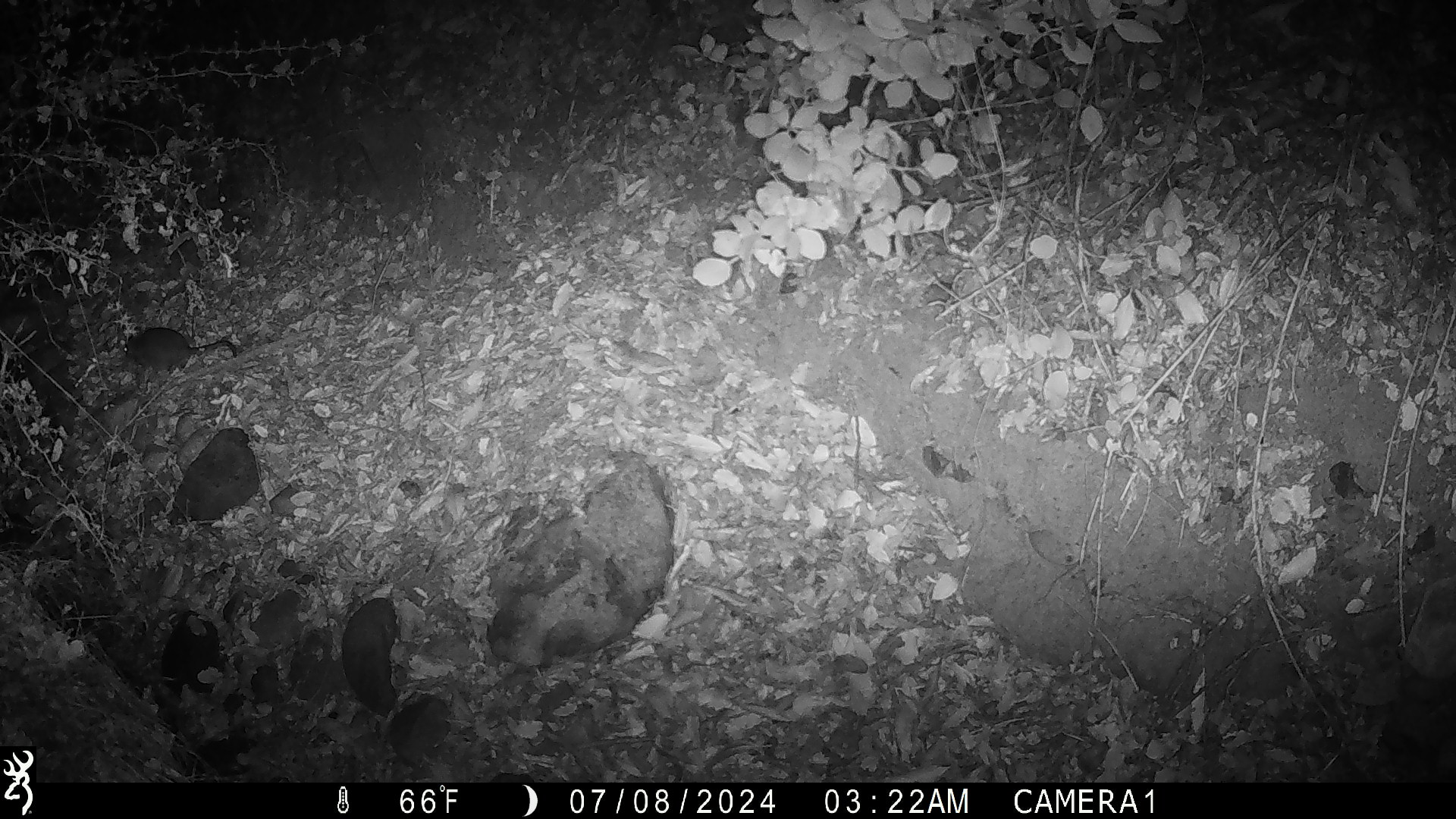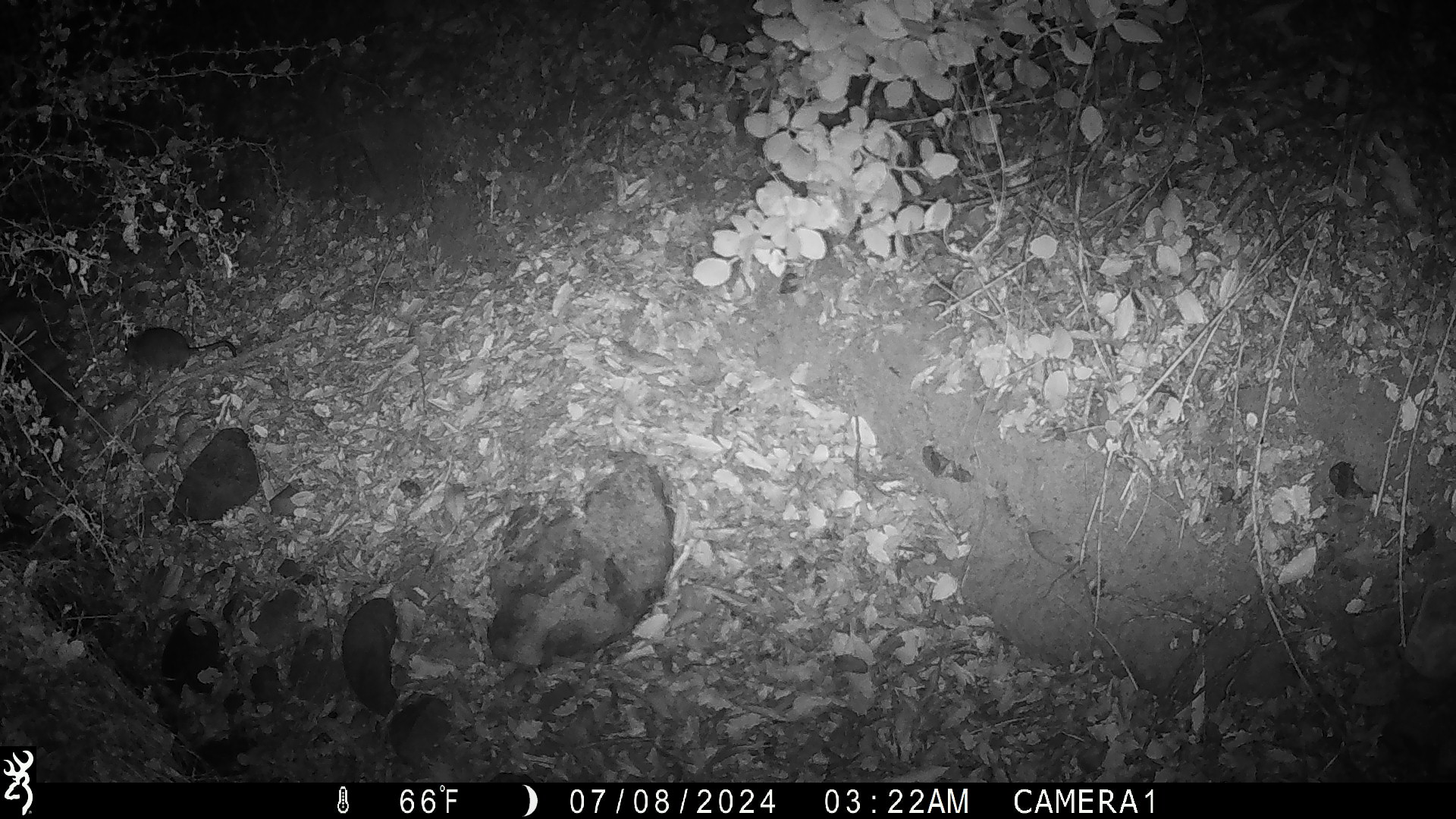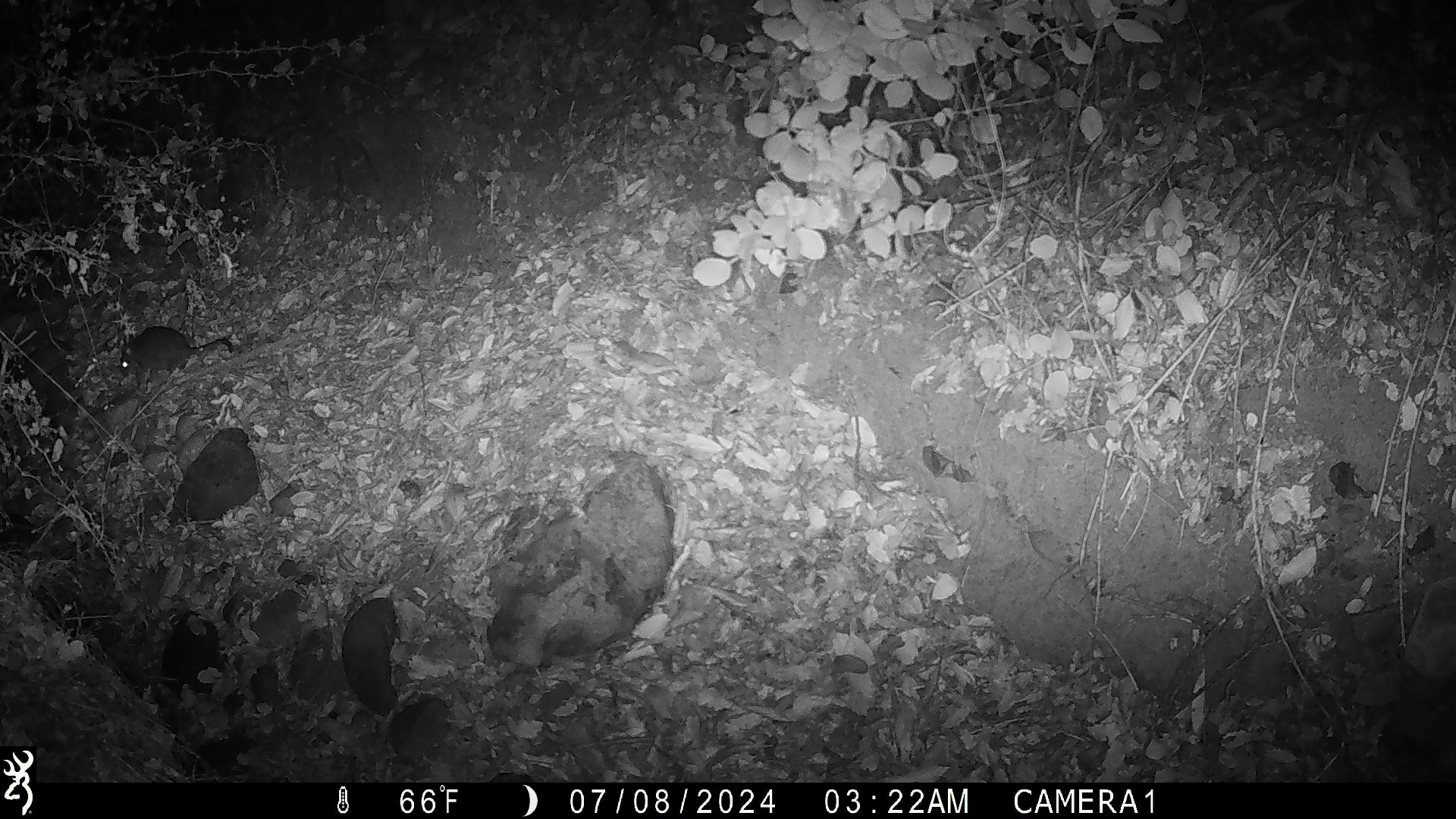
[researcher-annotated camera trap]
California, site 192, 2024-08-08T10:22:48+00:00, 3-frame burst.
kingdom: Animalia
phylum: Chordata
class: Mammalia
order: Rodentia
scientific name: Rodentia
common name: mouse or rat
Mouse or rat (Rodentia).